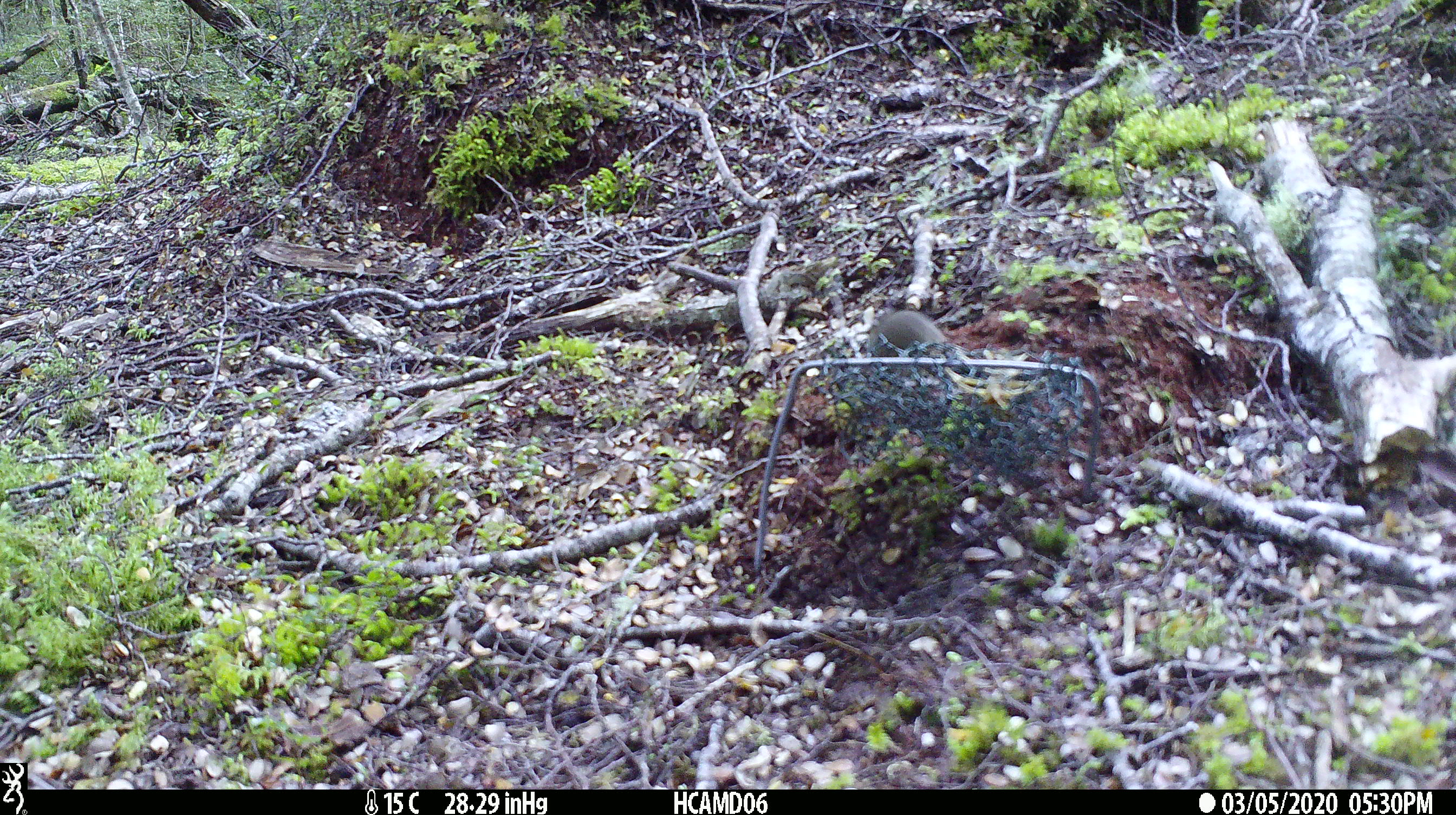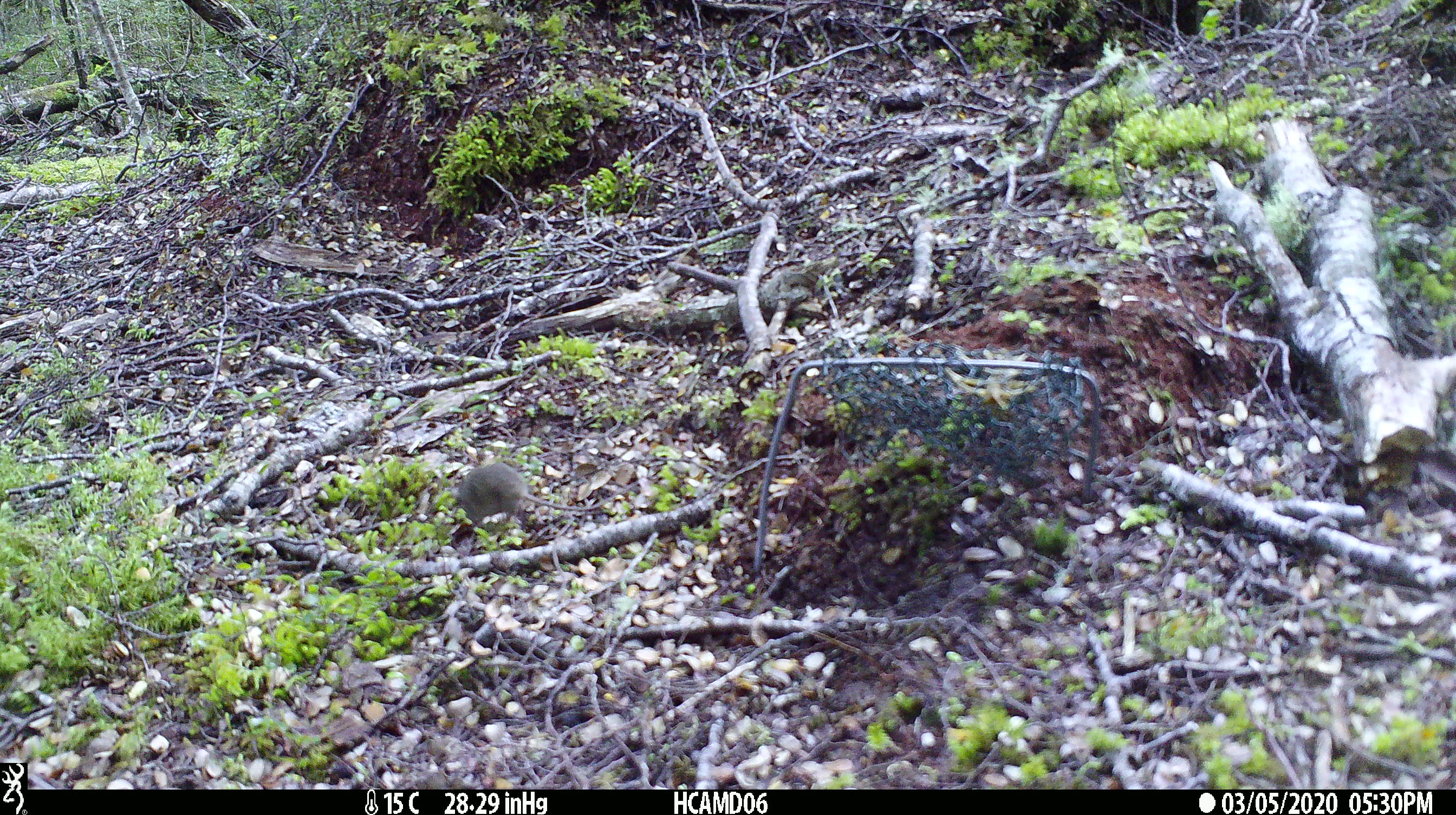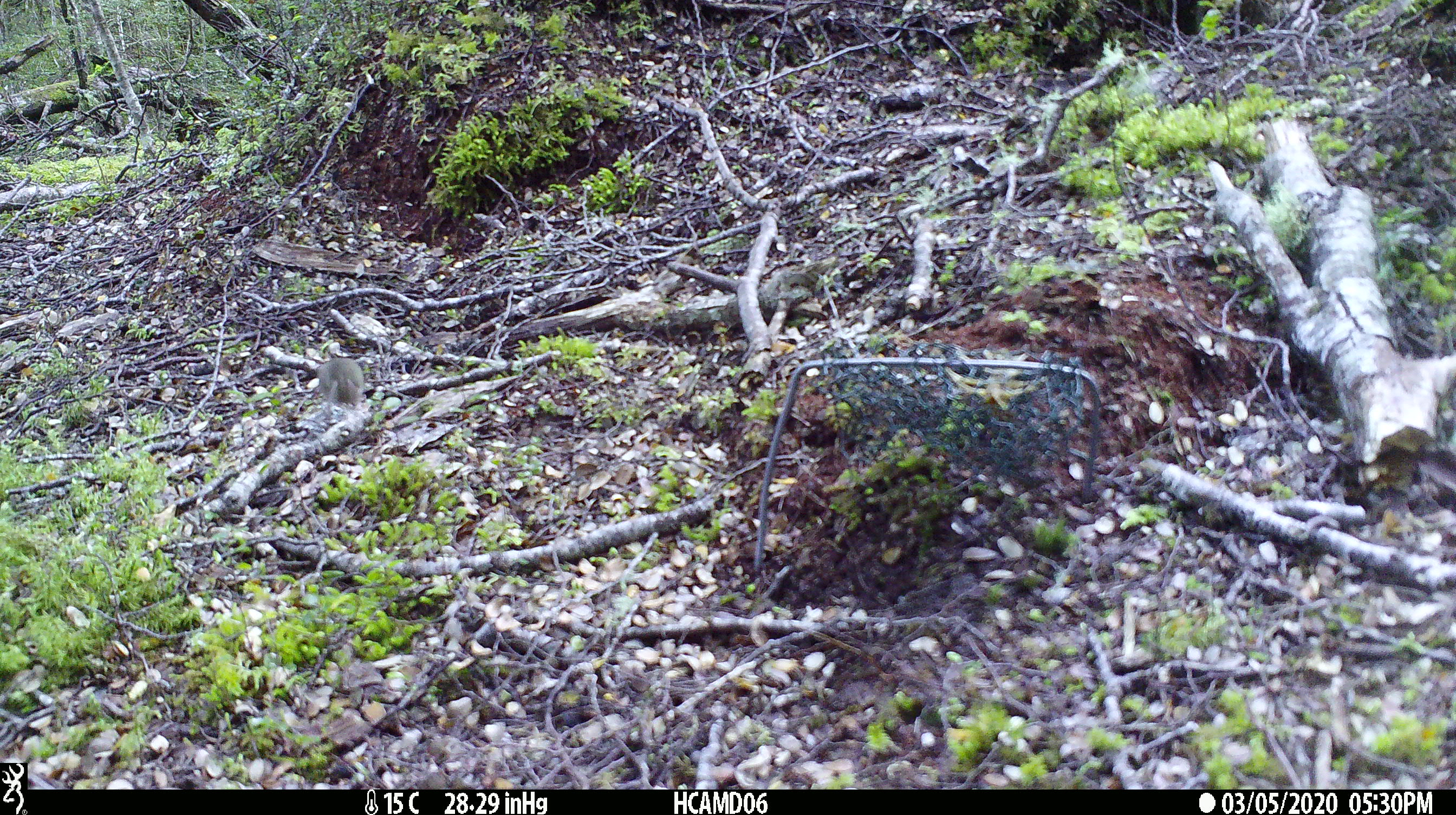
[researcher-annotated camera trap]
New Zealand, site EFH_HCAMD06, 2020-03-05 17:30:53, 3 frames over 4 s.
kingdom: Animalia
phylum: Chordata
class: Mammalia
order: Rodentia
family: Muridae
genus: Mus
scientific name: Mus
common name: mouse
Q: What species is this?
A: Mouse (Mus).